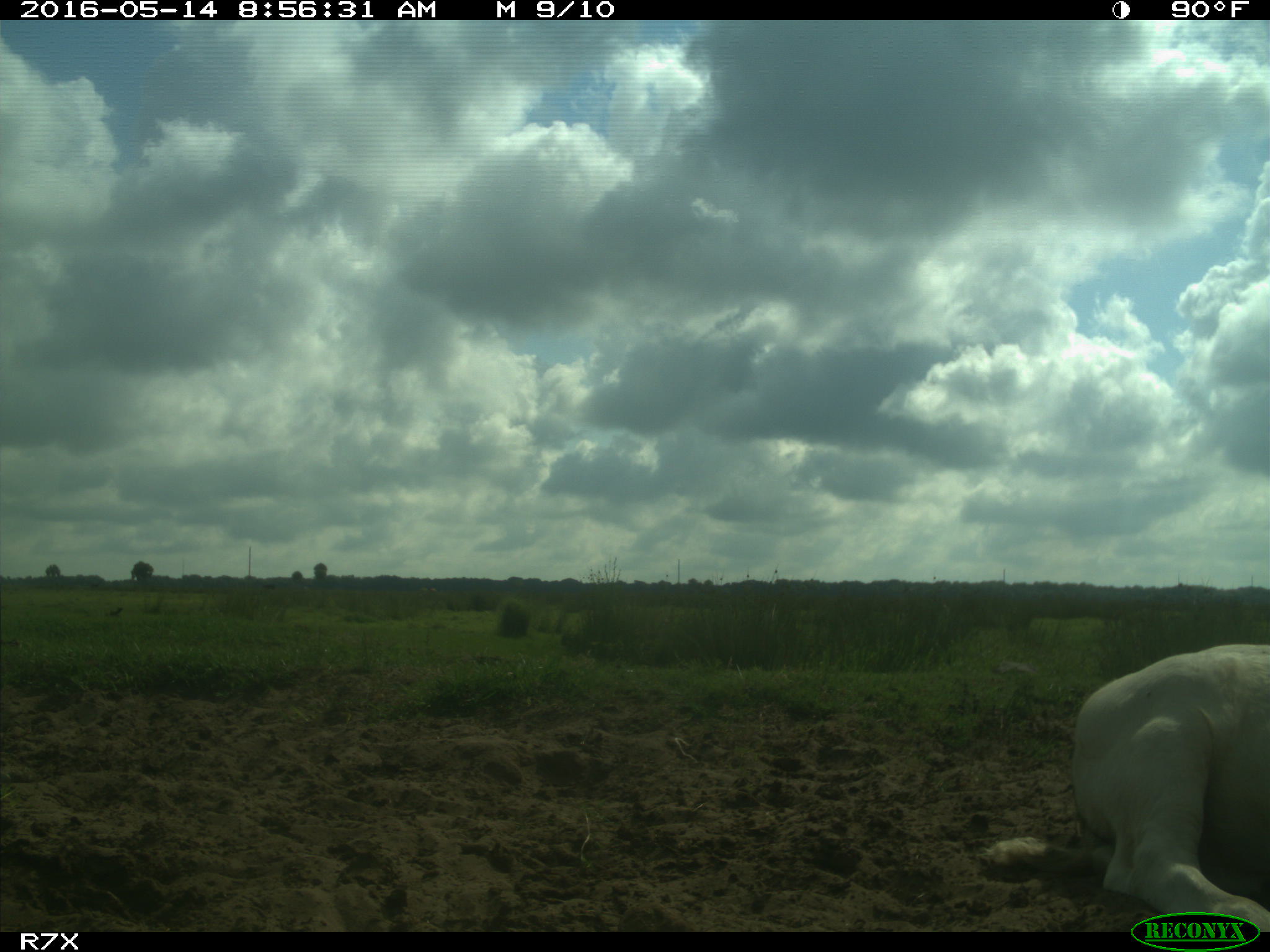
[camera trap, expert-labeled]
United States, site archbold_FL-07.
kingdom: Animalia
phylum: Chordata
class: Mammalia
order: Artiodactyla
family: Bovidae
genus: Bos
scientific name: Bos taurus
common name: domestic cow